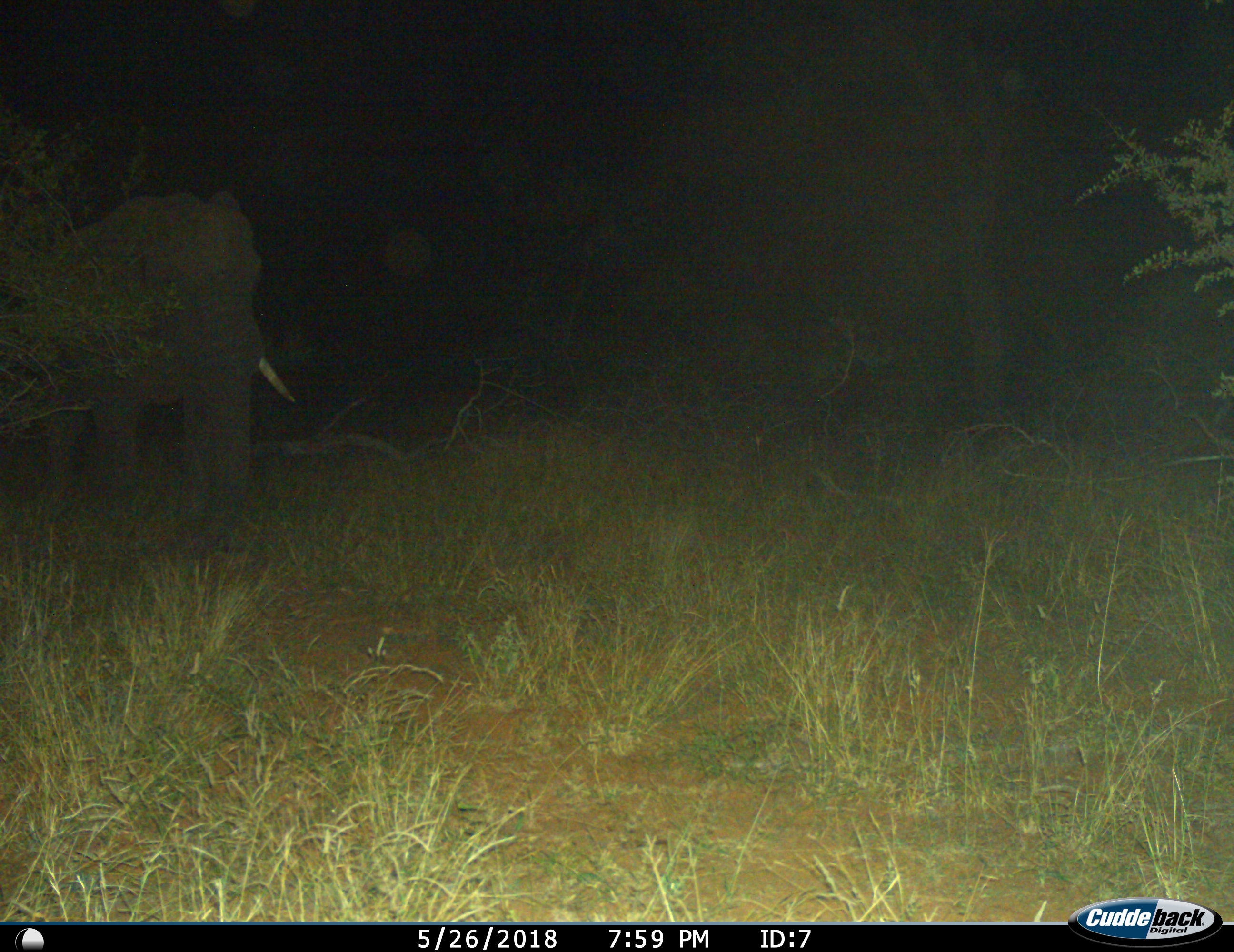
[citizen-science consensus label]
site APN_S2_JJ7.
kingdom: Animalia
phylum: Chordata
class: Mammalia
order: Proboscidea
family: Elephantidae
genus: Loxodonta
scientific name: Loxodonta africana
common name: african bush elephant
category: elephant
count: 1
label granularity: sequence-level